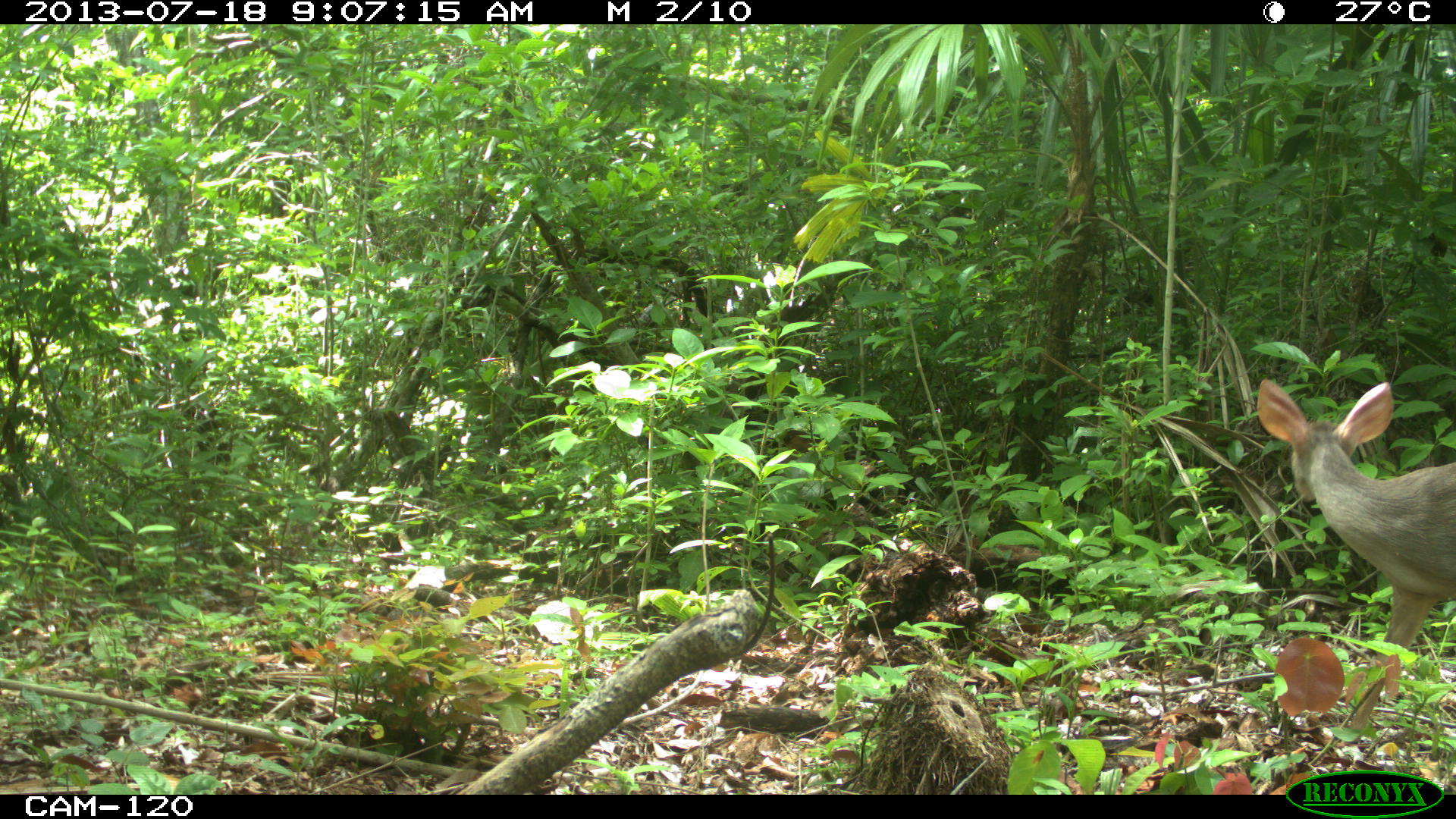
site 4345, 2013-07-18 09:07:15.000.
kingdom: Animalia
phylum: Chordata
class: Mammalia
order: Artiodactyla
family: Cervidae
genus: Odocoileus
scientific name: Odocoileus virginianus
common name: white-tailed deer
Odocoileus virginianus (white-tailed deer), count 1, sex female.